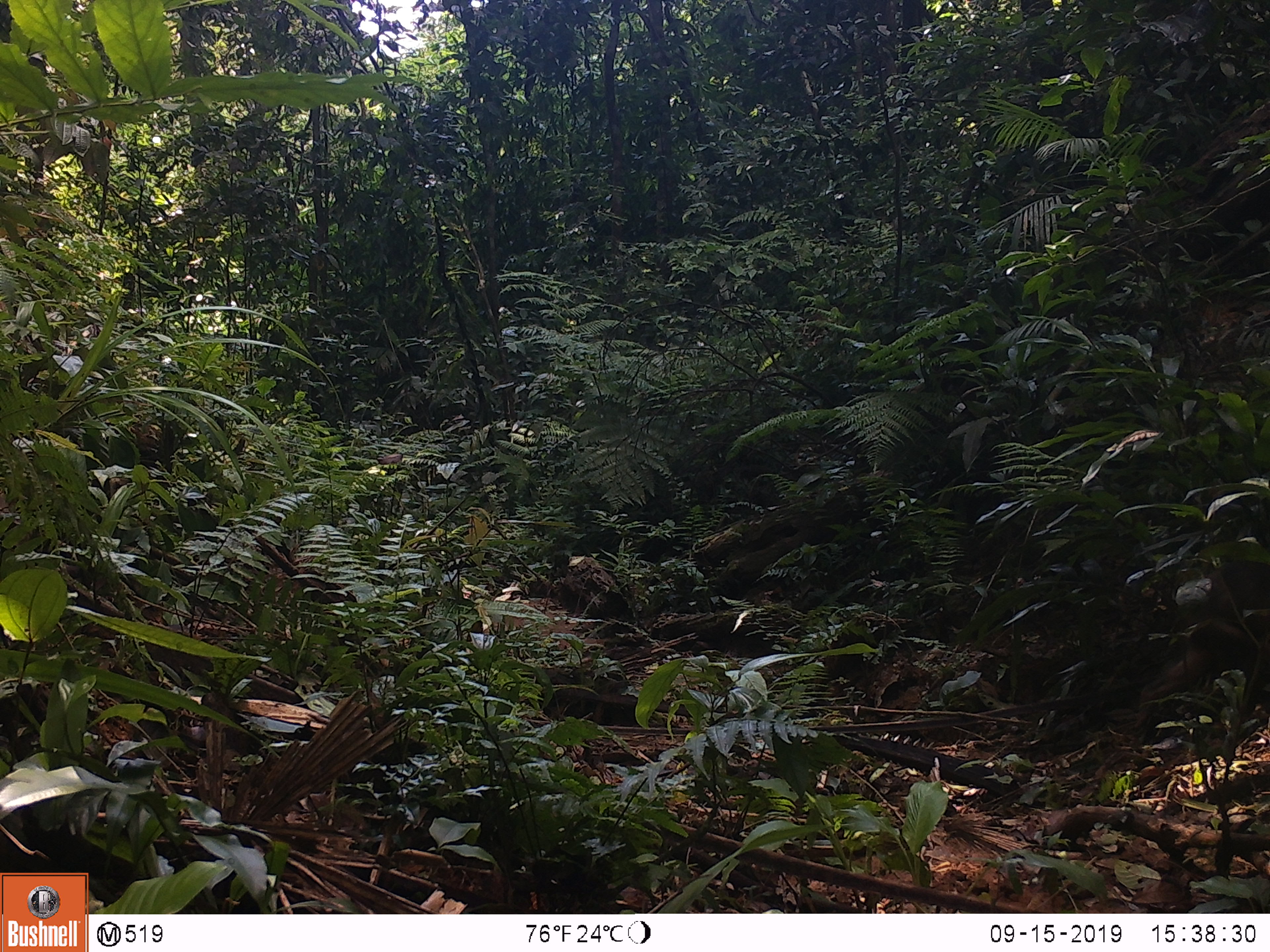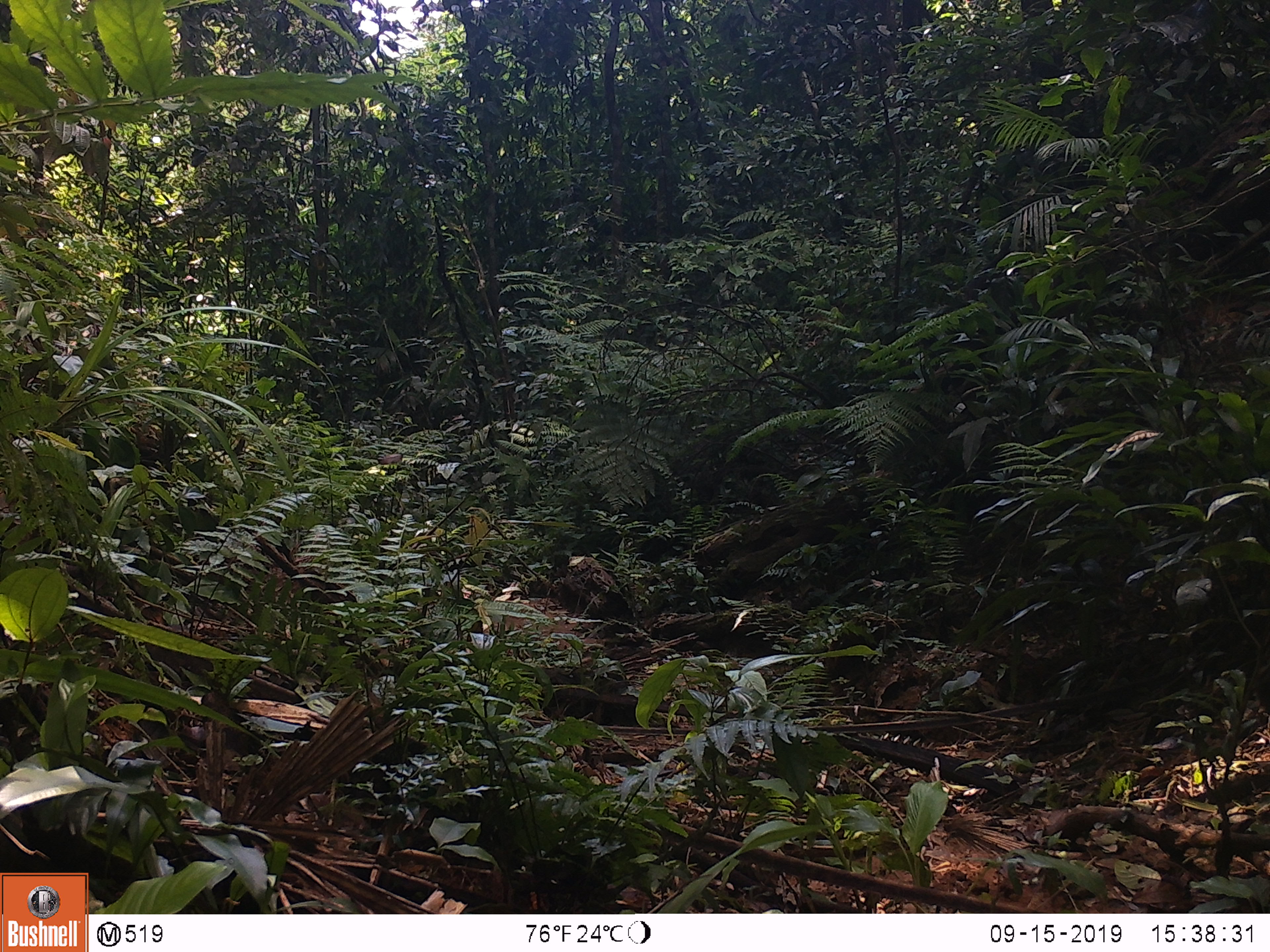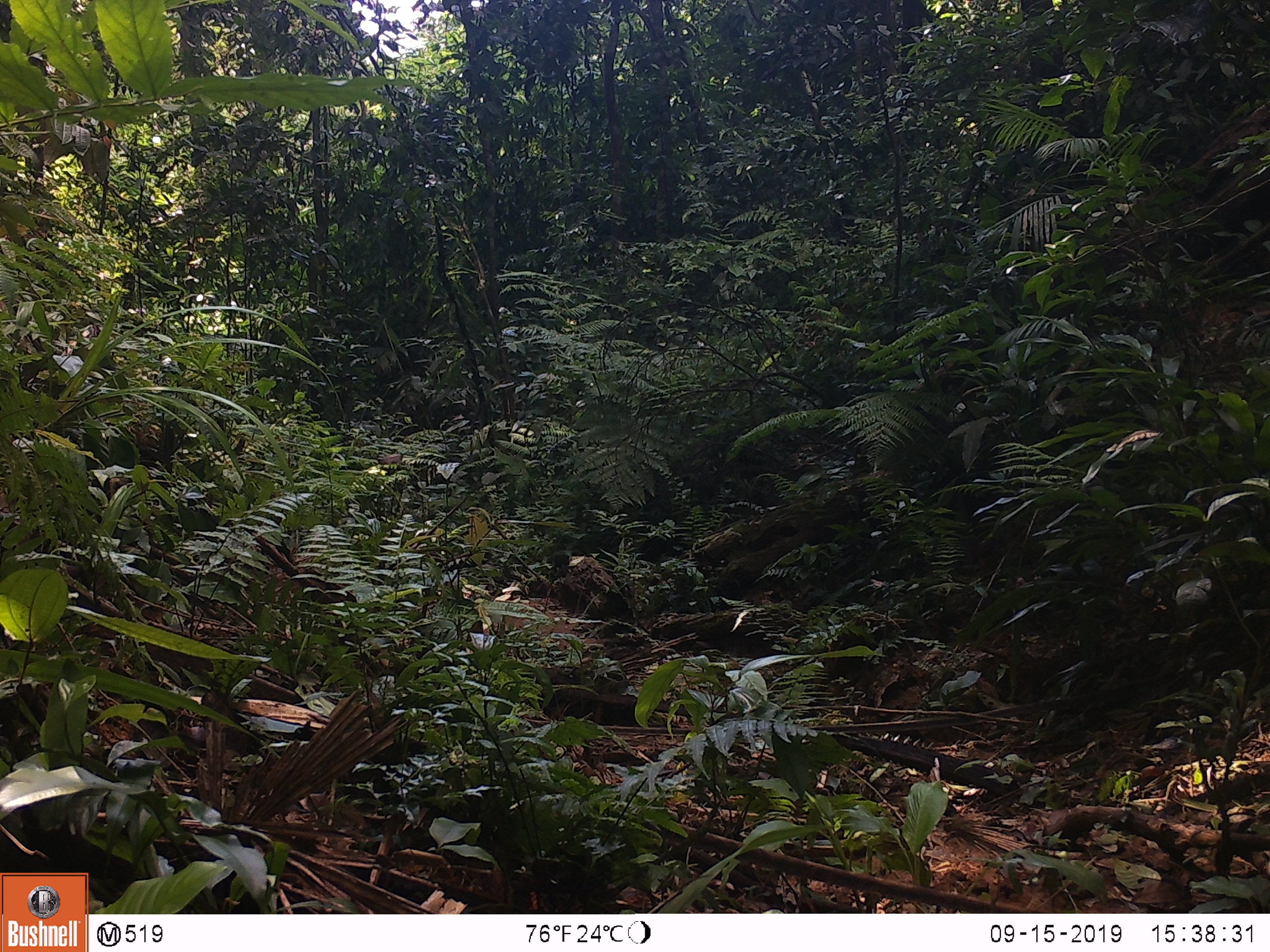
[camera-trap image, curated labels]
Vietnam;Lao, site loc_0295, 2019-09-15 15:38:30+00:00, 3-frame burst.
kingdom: Animalia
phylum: Chordata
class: Mammalia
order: Primates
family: Cercopithecidae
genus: Macaca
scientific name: Macaca arctoides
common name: stump-tailed macaque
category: stump tailed macaque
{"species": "stump tailed macaque (stump-tailed macaque) (Macaca arctoides)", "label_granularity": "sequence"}